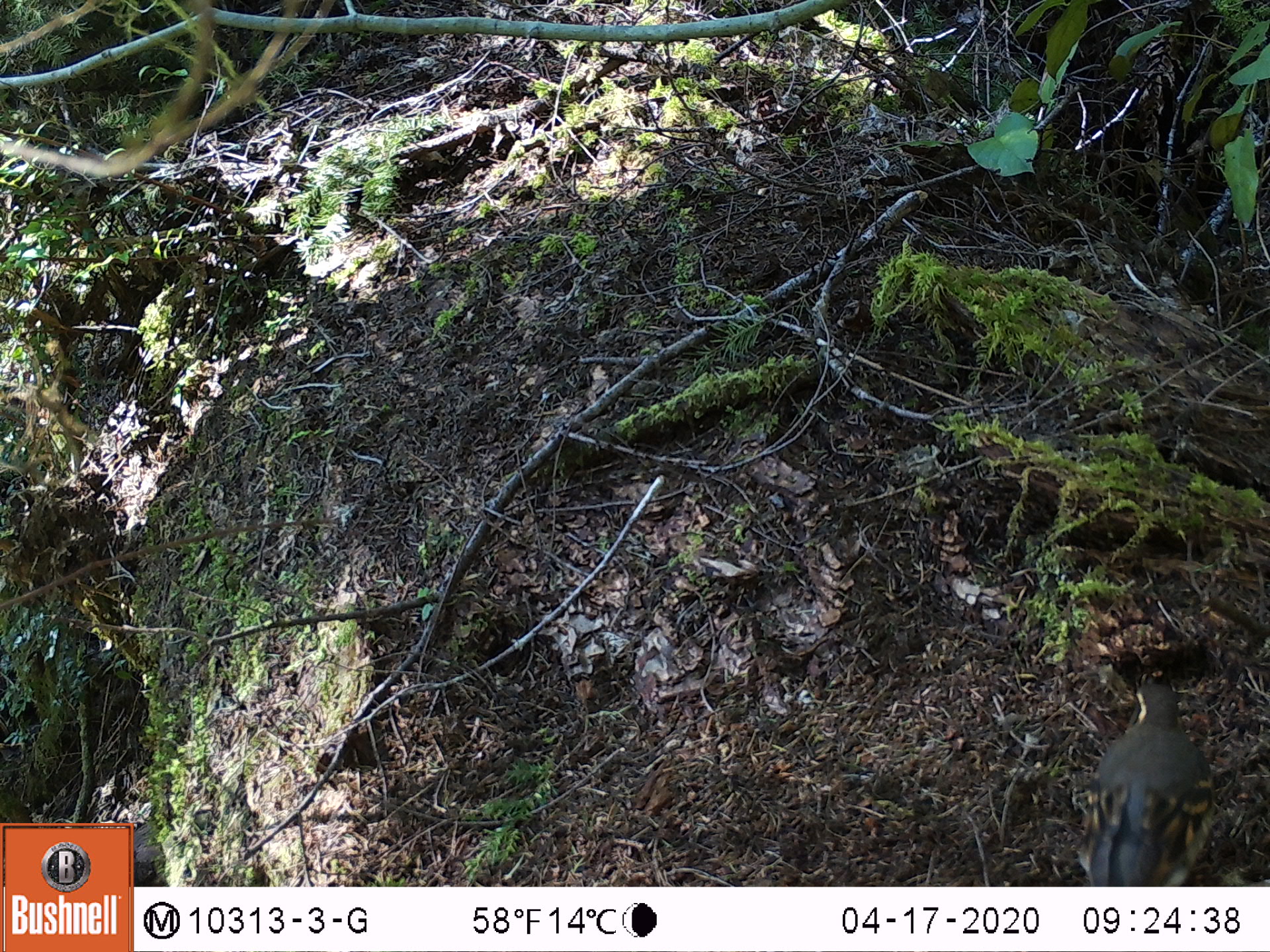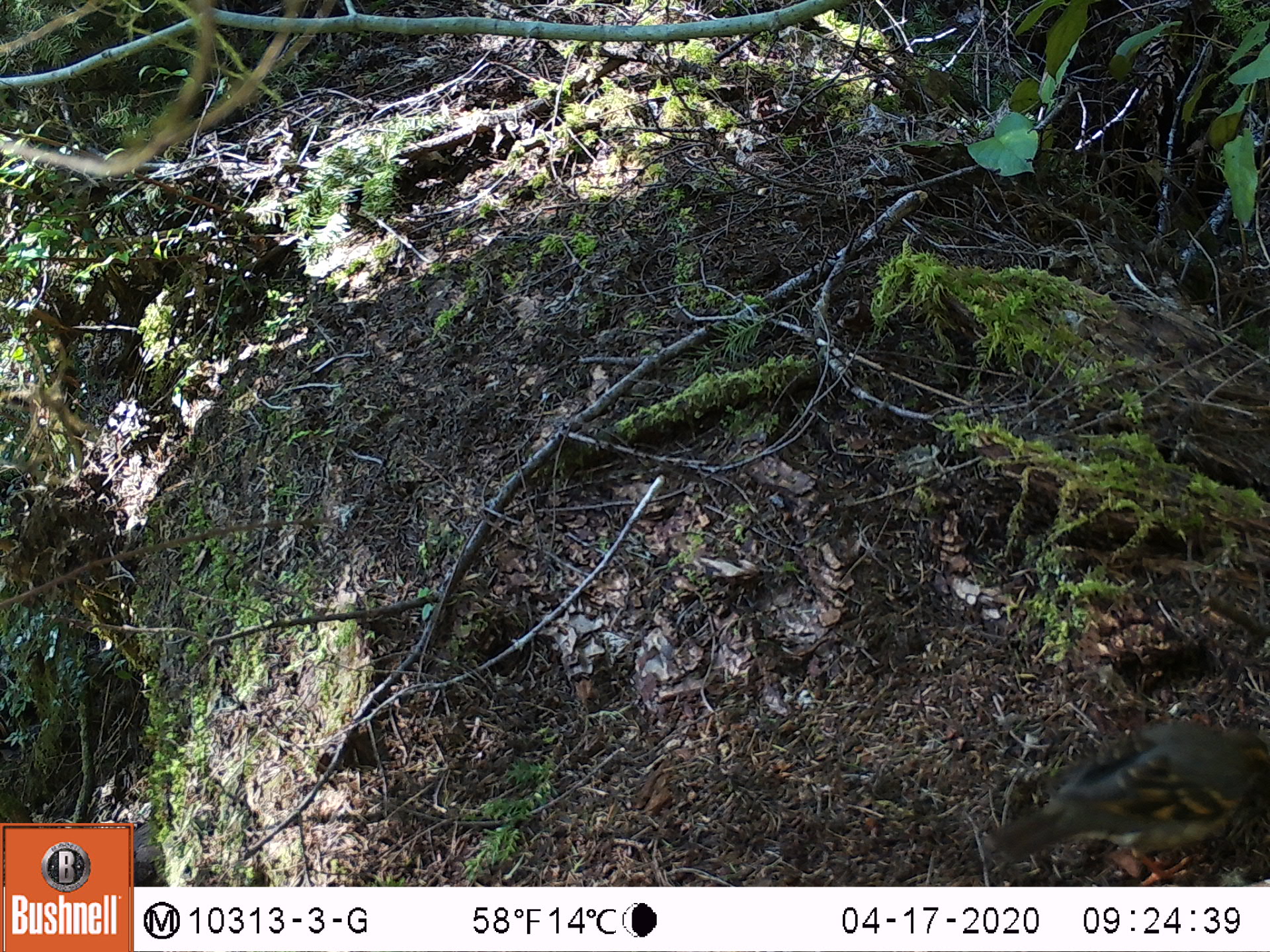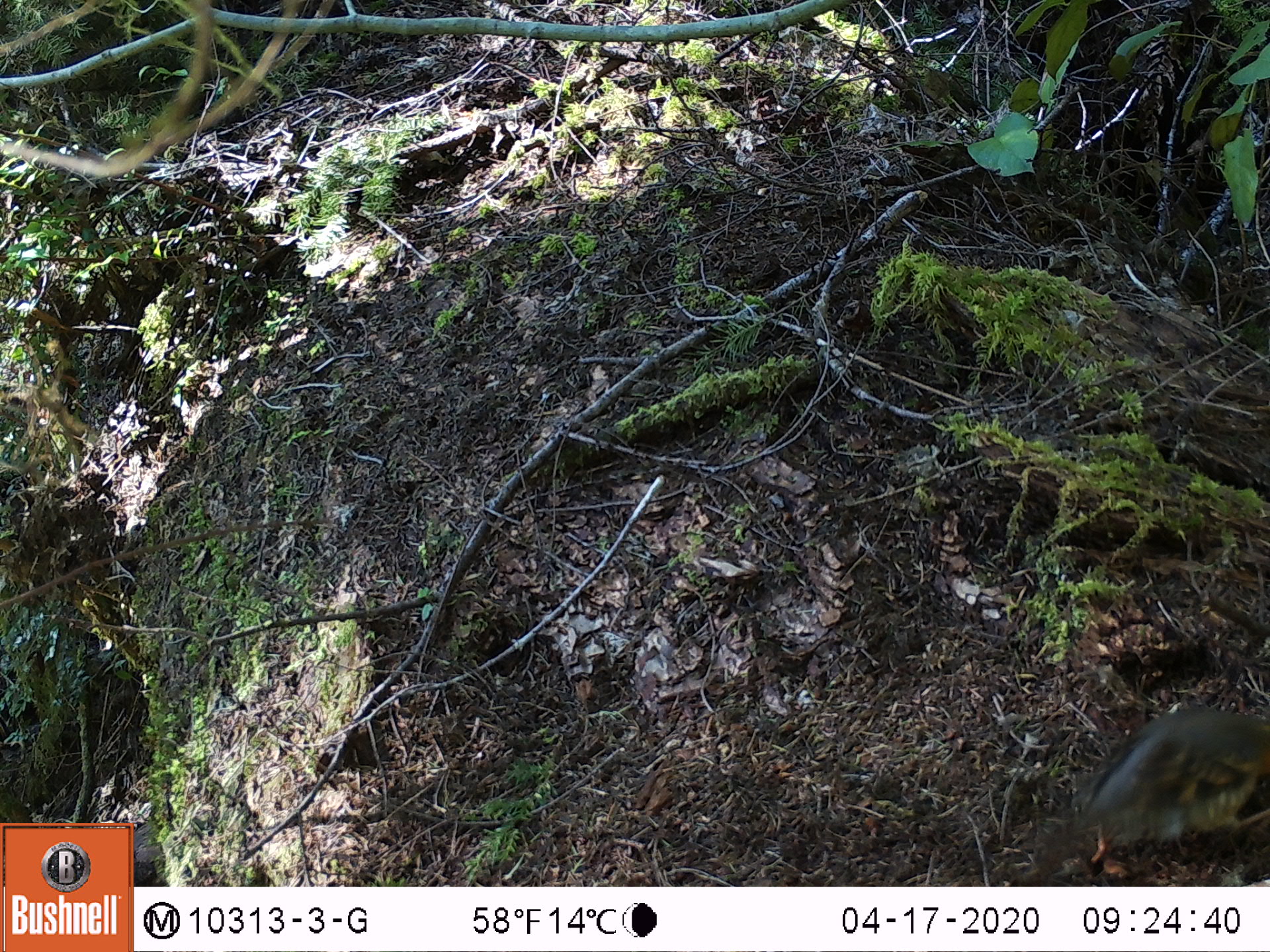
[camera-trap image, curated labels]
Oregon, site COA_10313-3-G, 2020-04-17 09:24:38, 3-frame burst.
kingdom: Animalia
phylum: Chordata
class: Aves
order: Passeriformes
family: Turdidae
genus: Ixoreus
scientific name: Ixoreus naevius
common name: varied thrush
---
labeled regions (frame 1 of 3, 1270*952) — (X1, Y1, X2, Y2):
varied thrush: (1077, 676, 1218, 880)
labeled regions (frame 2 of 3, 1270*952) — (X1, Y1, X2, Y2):
varied thrush: (977, 714, 1264, 875)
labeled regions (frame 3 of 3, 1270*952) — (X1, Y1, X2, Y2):
varied thrush: (1055, 703, 1264, 861)